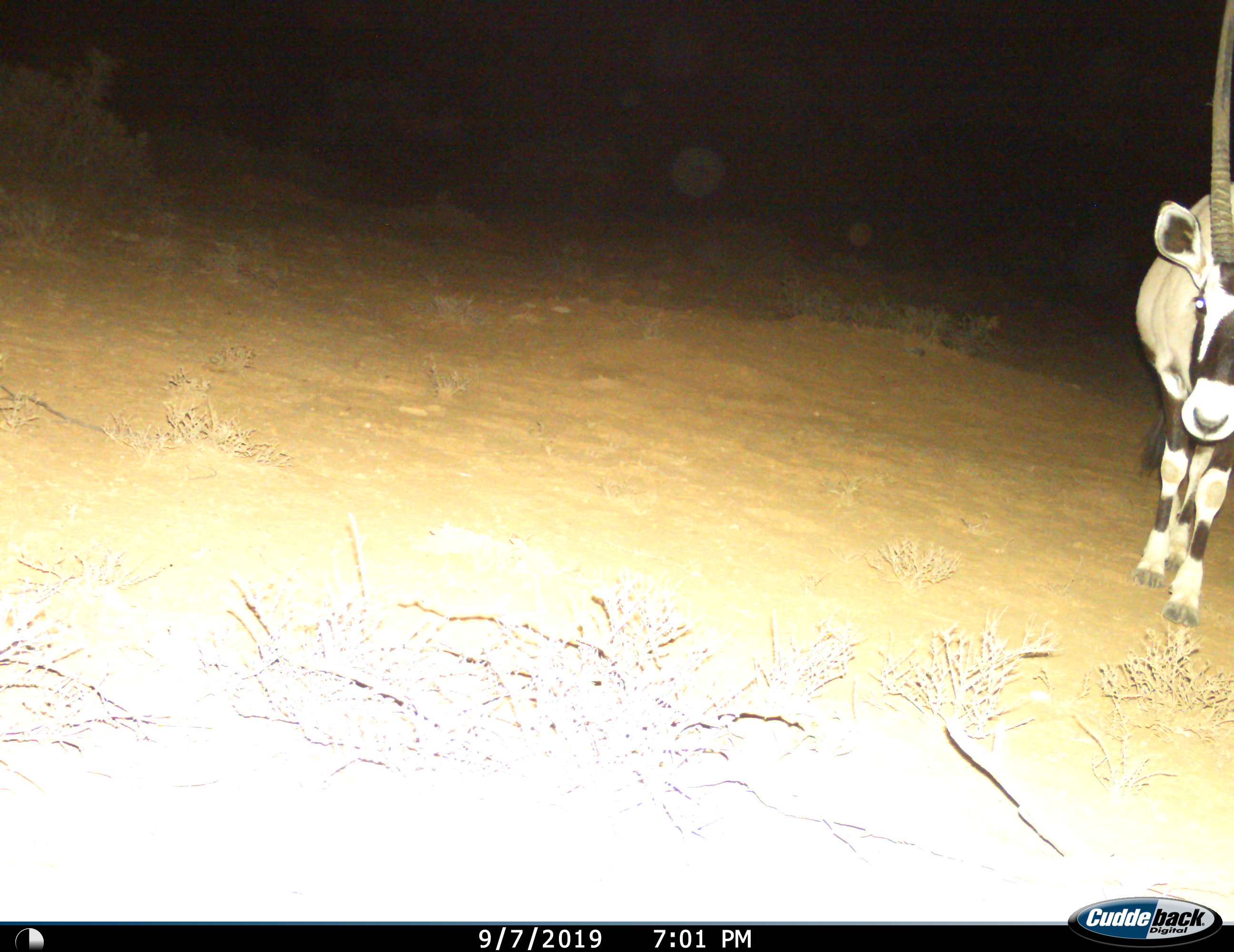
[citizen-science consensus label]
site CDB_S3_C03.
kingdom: Animalia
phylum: Chordata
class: Mammalia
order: Artiodactyla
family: Bovidae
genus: Oryx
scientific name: Oryx gazella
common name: gemsbok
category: oryx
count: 1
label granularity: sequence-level